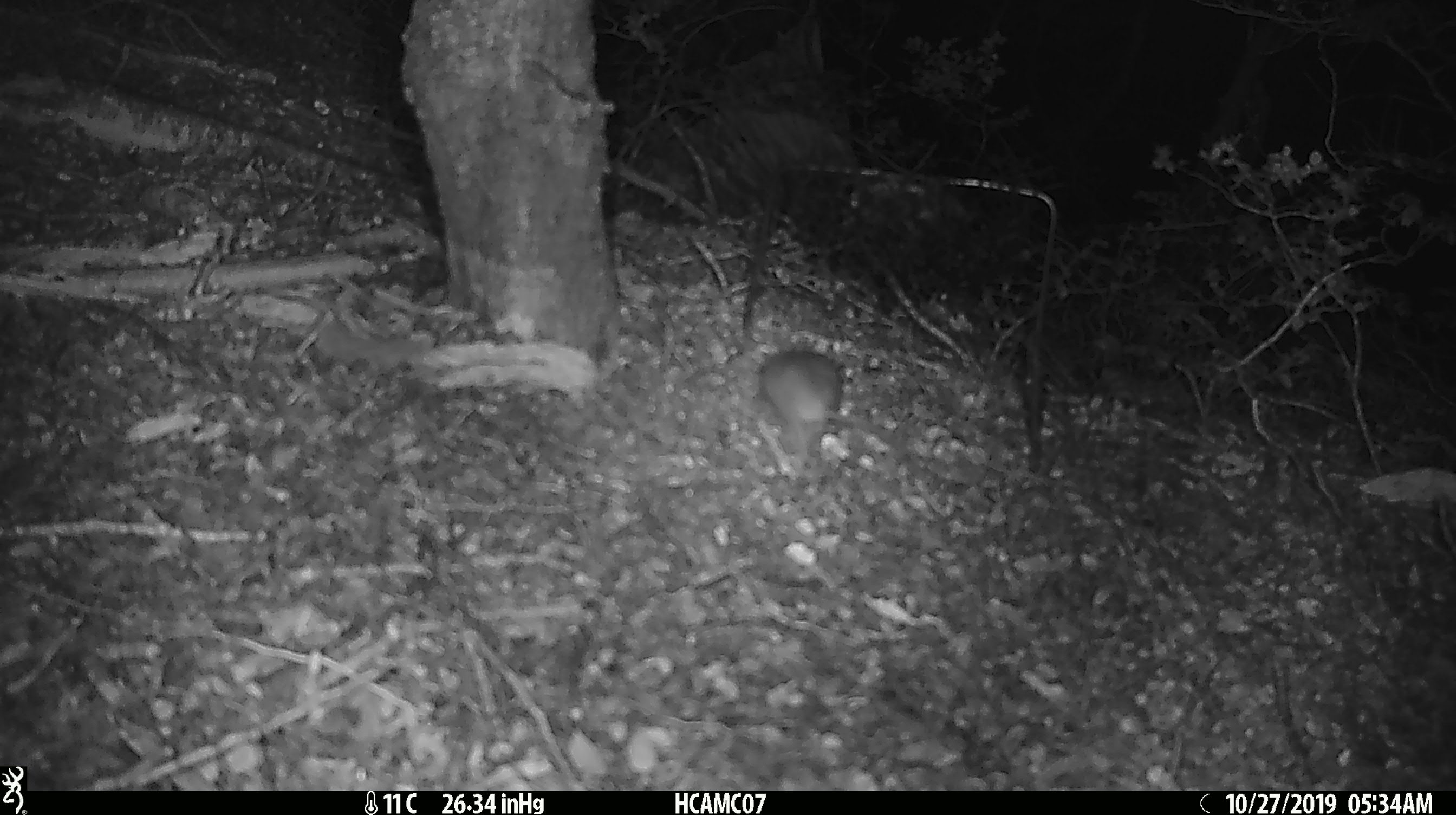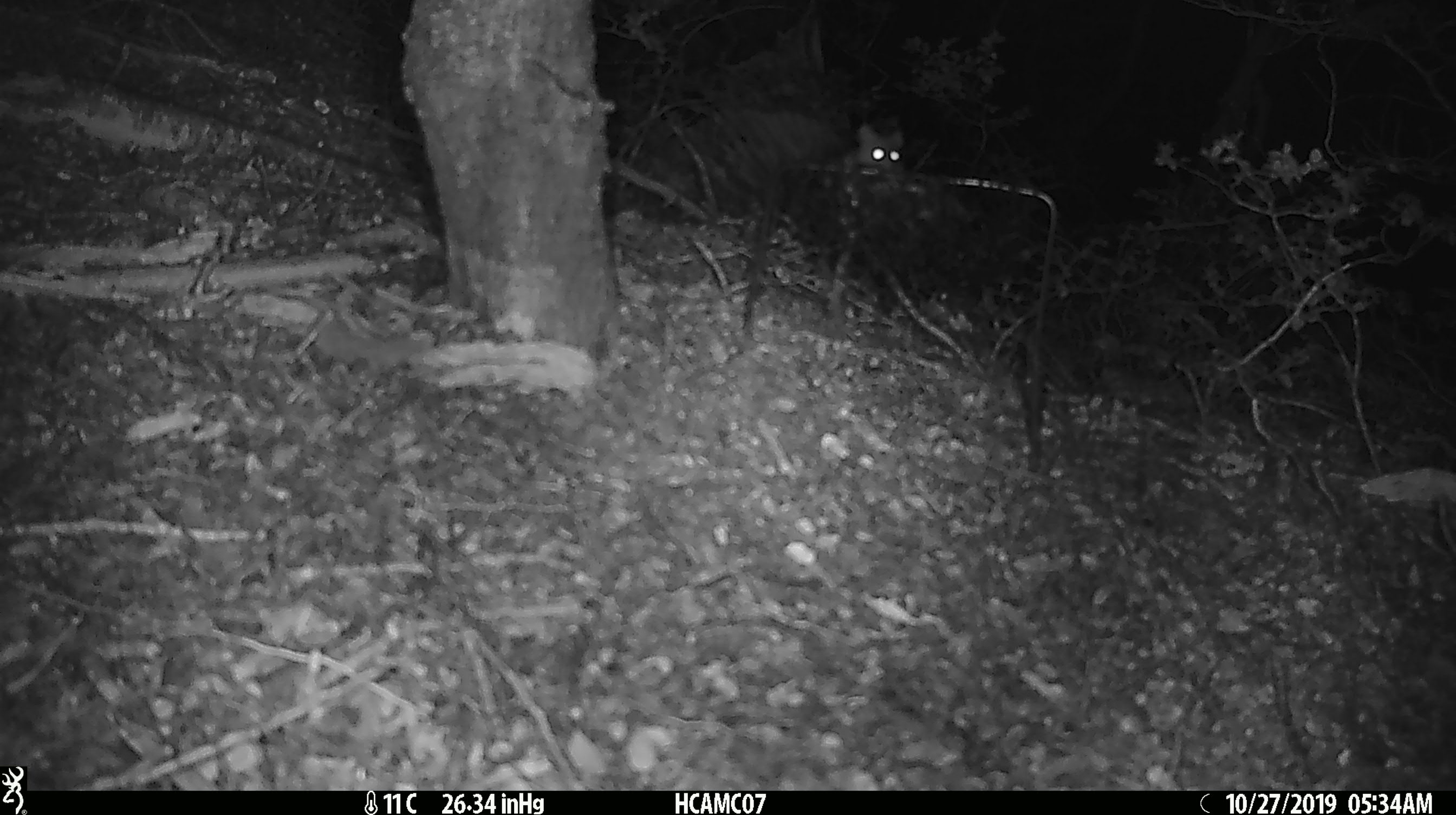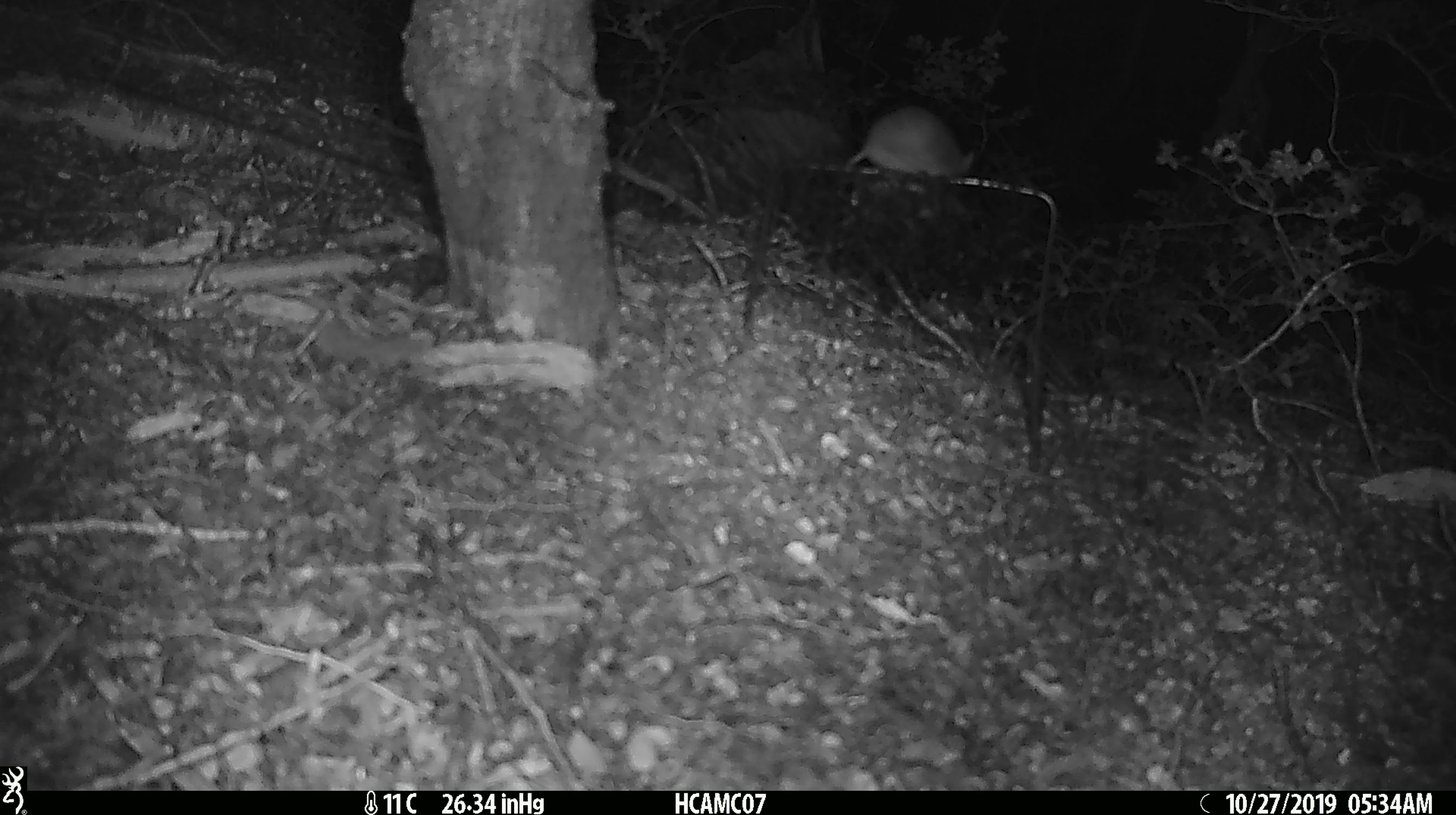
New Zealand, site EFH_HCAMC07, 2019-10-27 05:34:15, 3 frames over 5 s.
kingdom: Animalia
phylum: Chordata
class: Mammalia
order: Rodentia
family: Muridae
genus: Mus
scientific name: Mus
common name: mouse